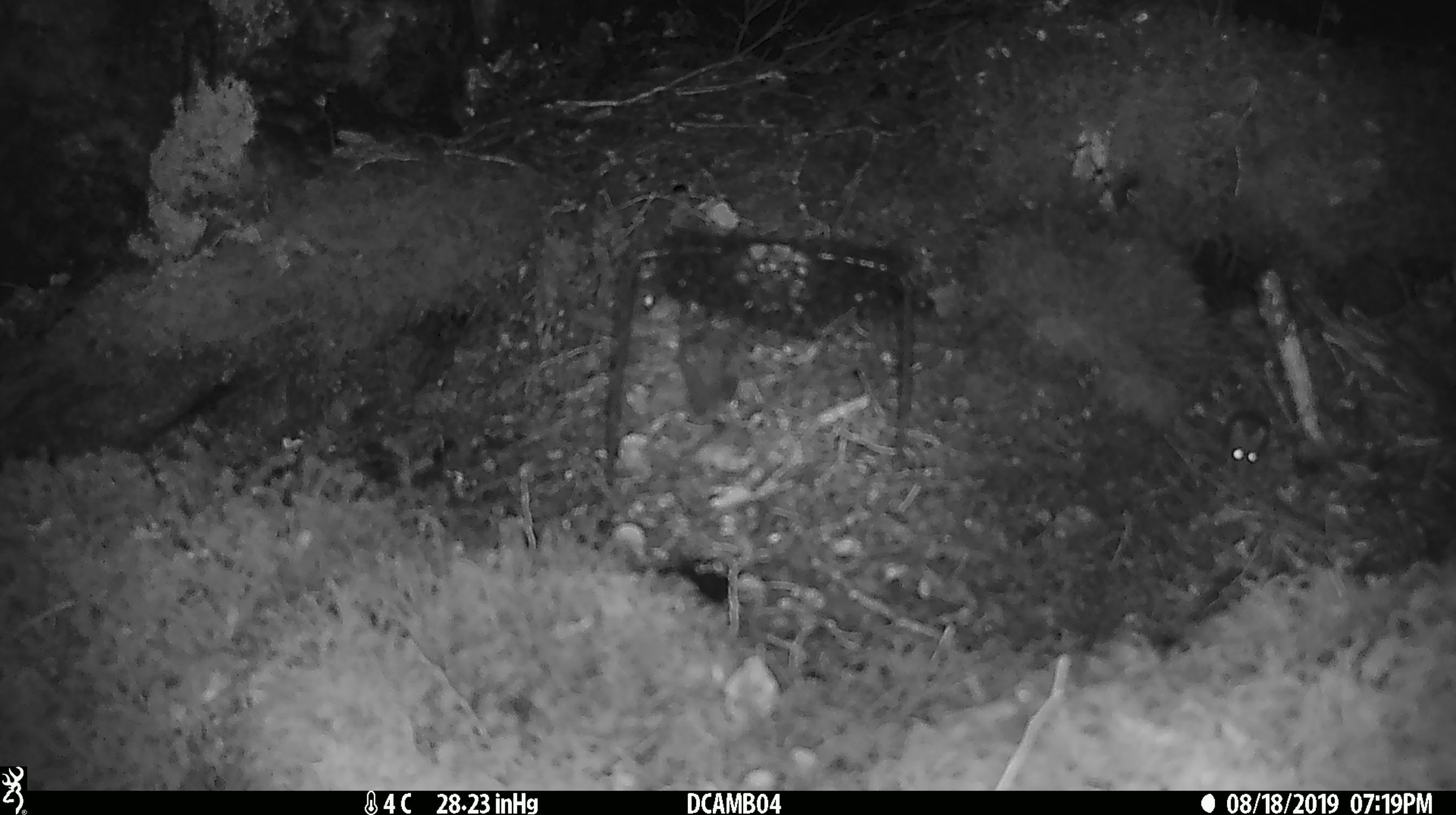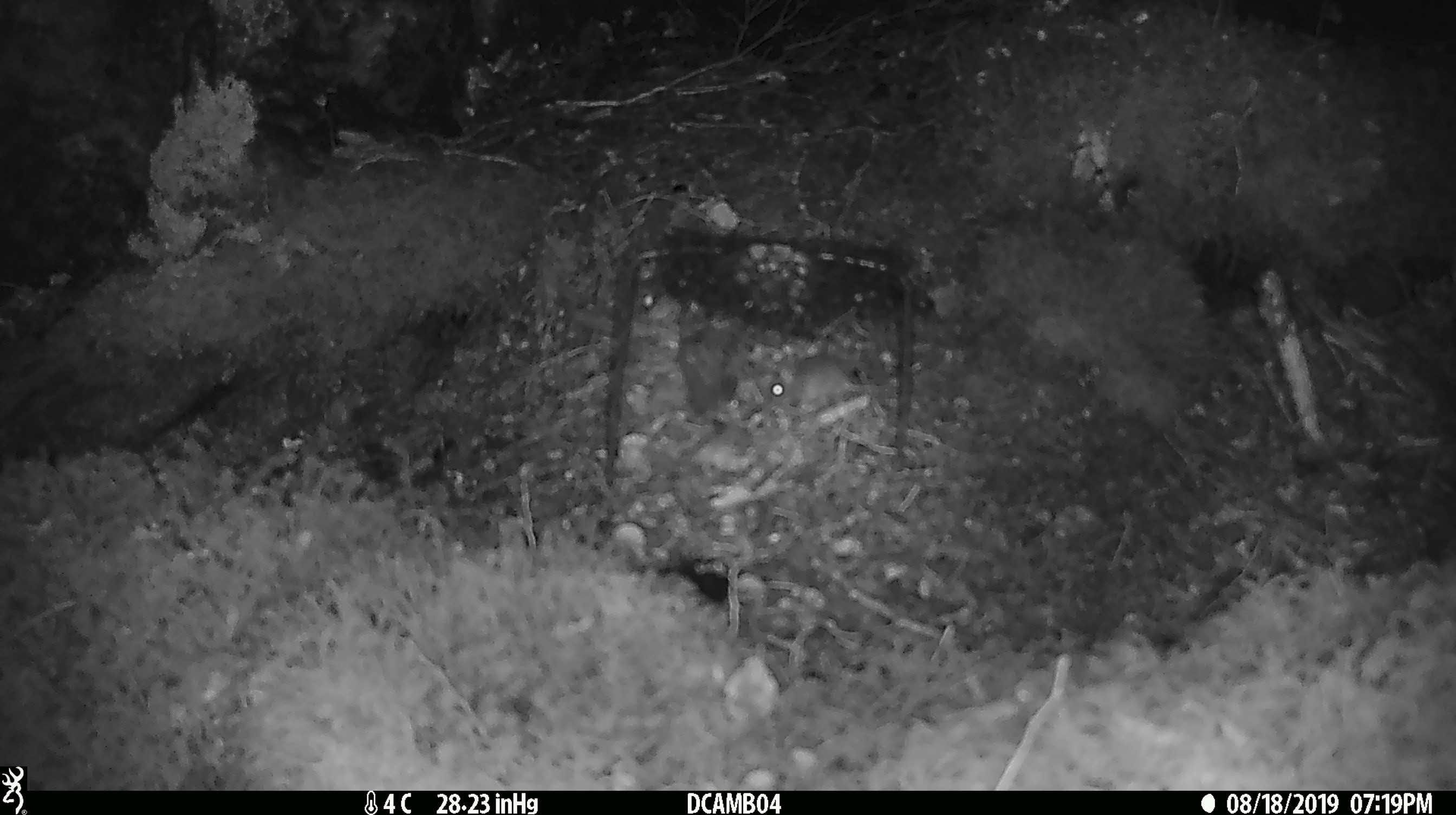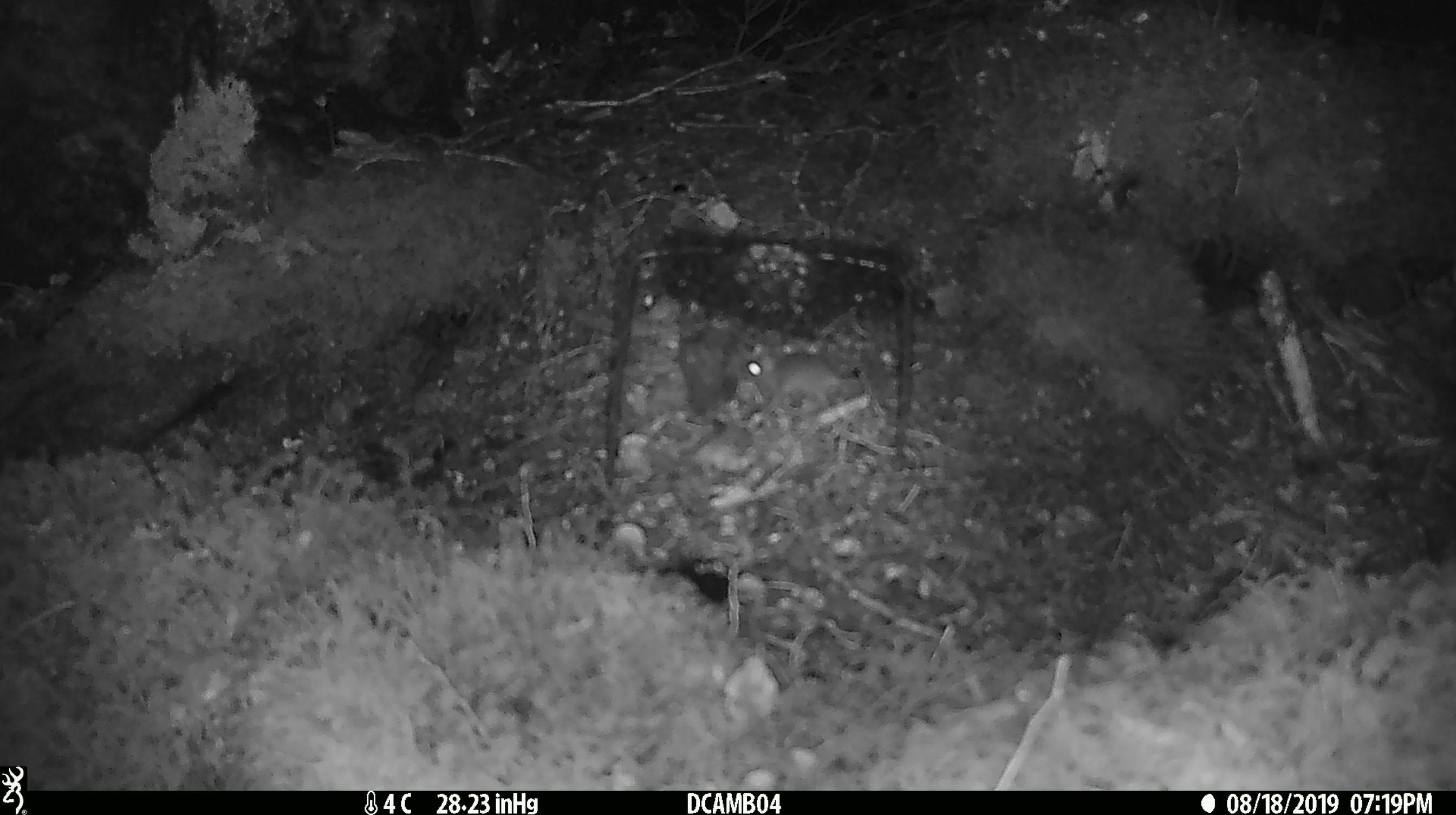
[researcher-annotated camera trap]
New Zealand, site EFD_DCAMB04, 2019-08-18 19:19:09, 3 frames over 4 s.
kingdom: Animalia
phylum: Chordata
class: Mammalia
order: Rodentia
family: Muridae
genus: Mus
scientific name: Mus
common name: mouse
Mouse (Mus).